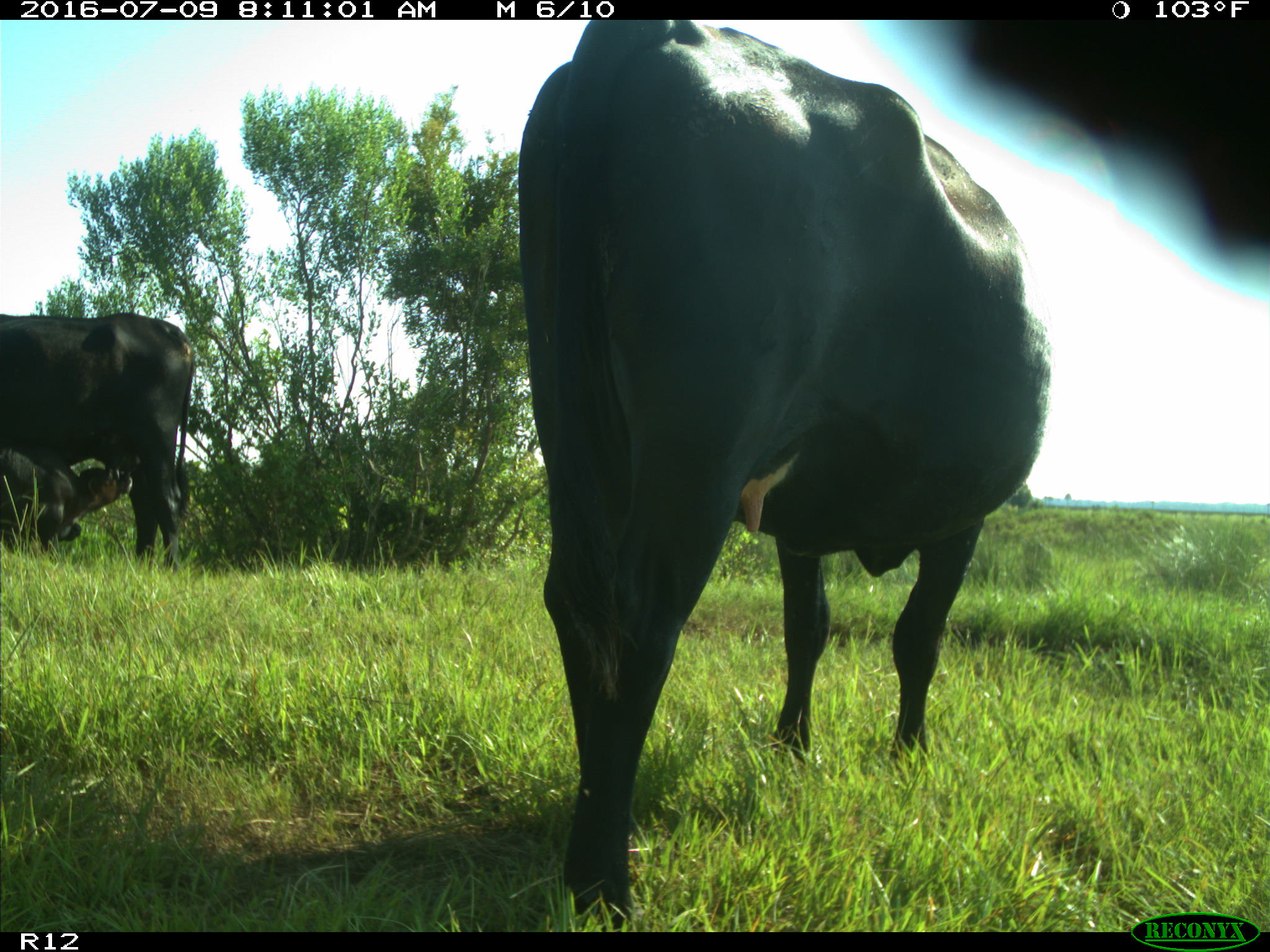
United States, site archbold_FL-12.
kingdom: Animalia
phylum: Chordata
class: Mammalia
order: Artiodactyla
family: Bovidae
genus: Bos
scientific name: Bos taurus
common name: domestic cow